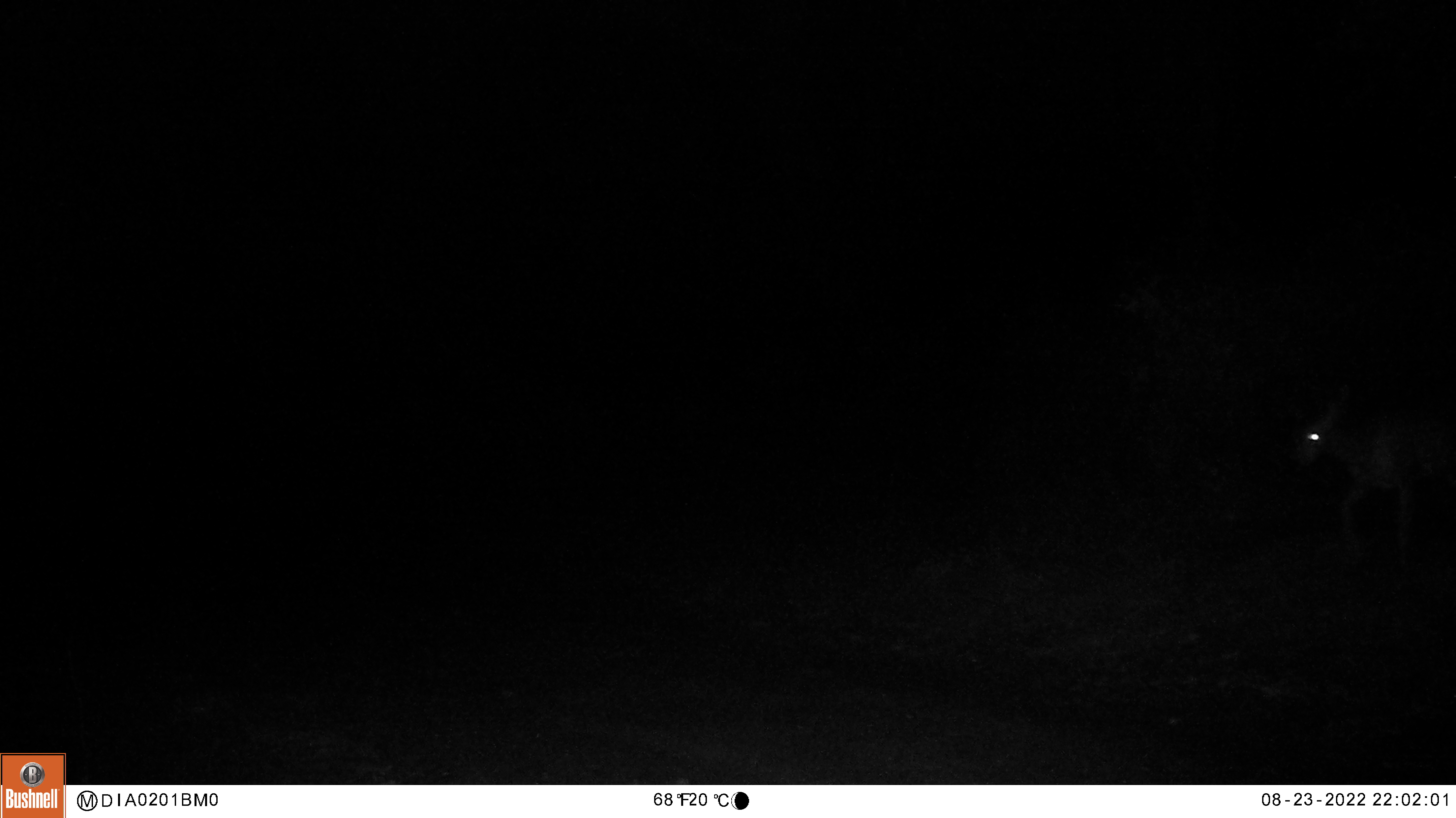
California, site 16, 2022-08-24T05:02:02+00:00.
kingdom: Animalia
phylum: Chordata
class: Mammalia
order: Artiodactyla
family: Cervidae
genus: Odocoileus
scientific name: Odocoileus hemionus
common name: mule deer